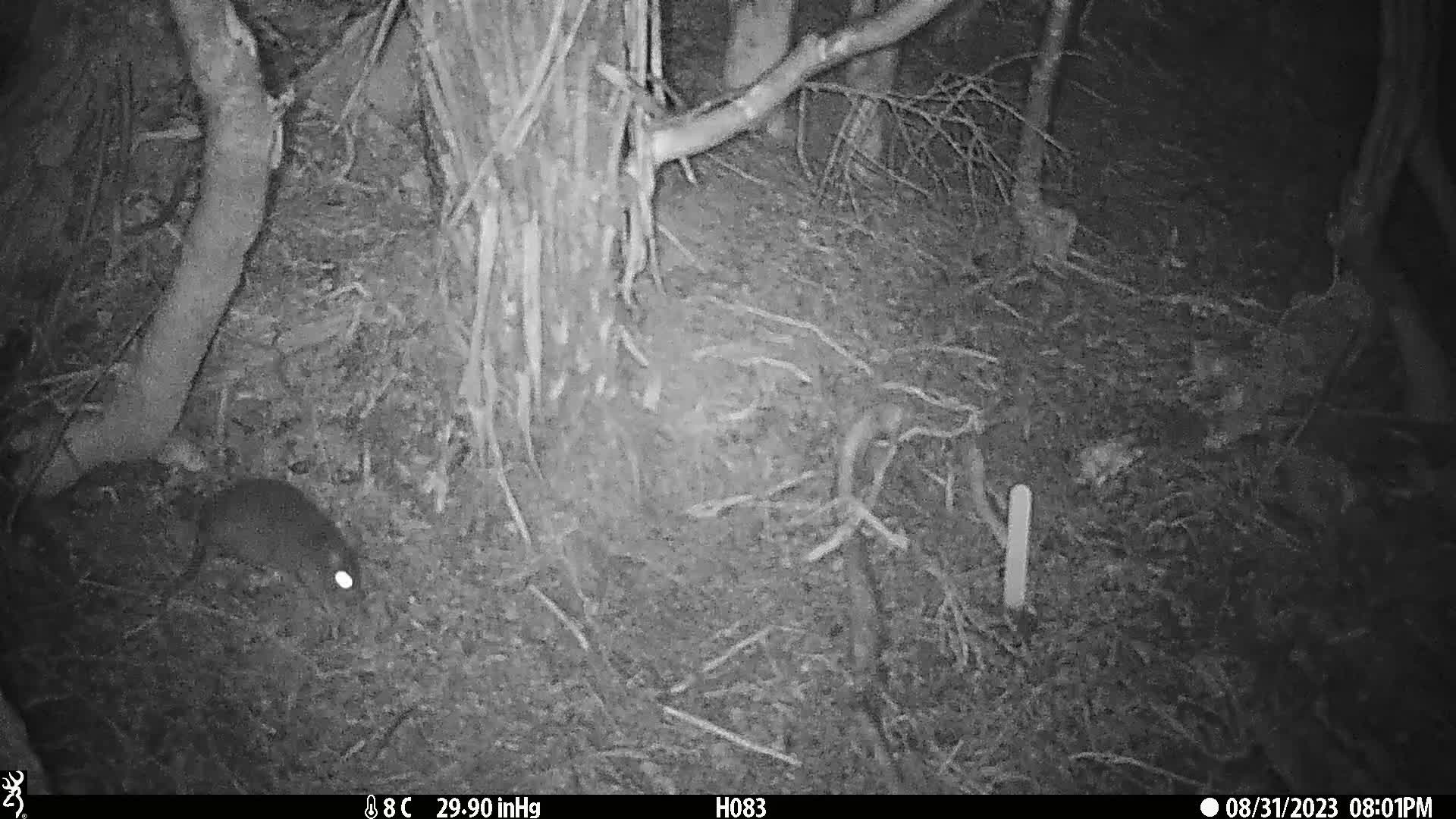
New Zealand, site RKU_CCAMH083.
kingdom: Animalia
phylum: Chordata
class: Mammalia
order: Rodentia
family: Muridae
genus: Rattus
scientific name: Rattus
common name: rat